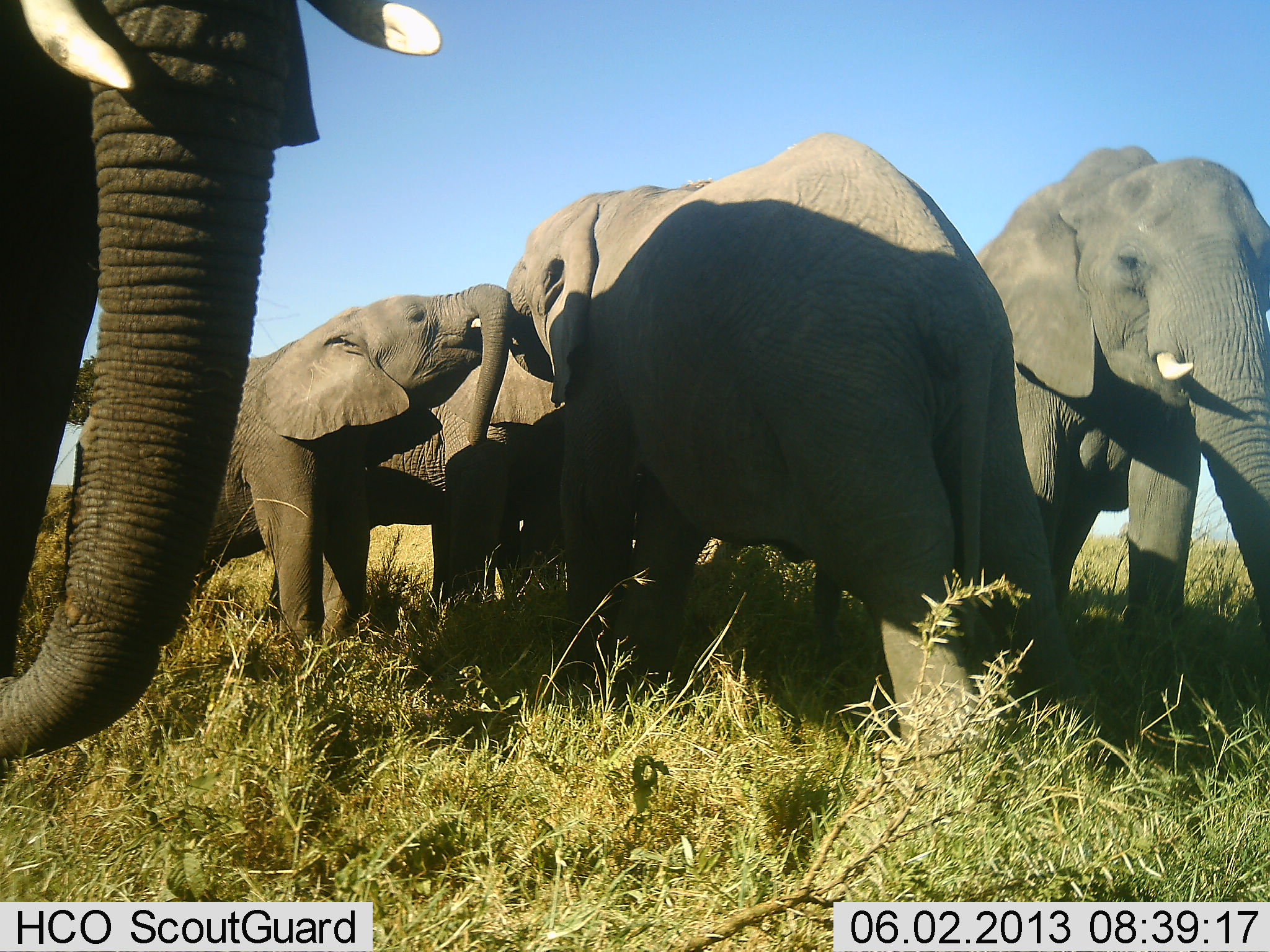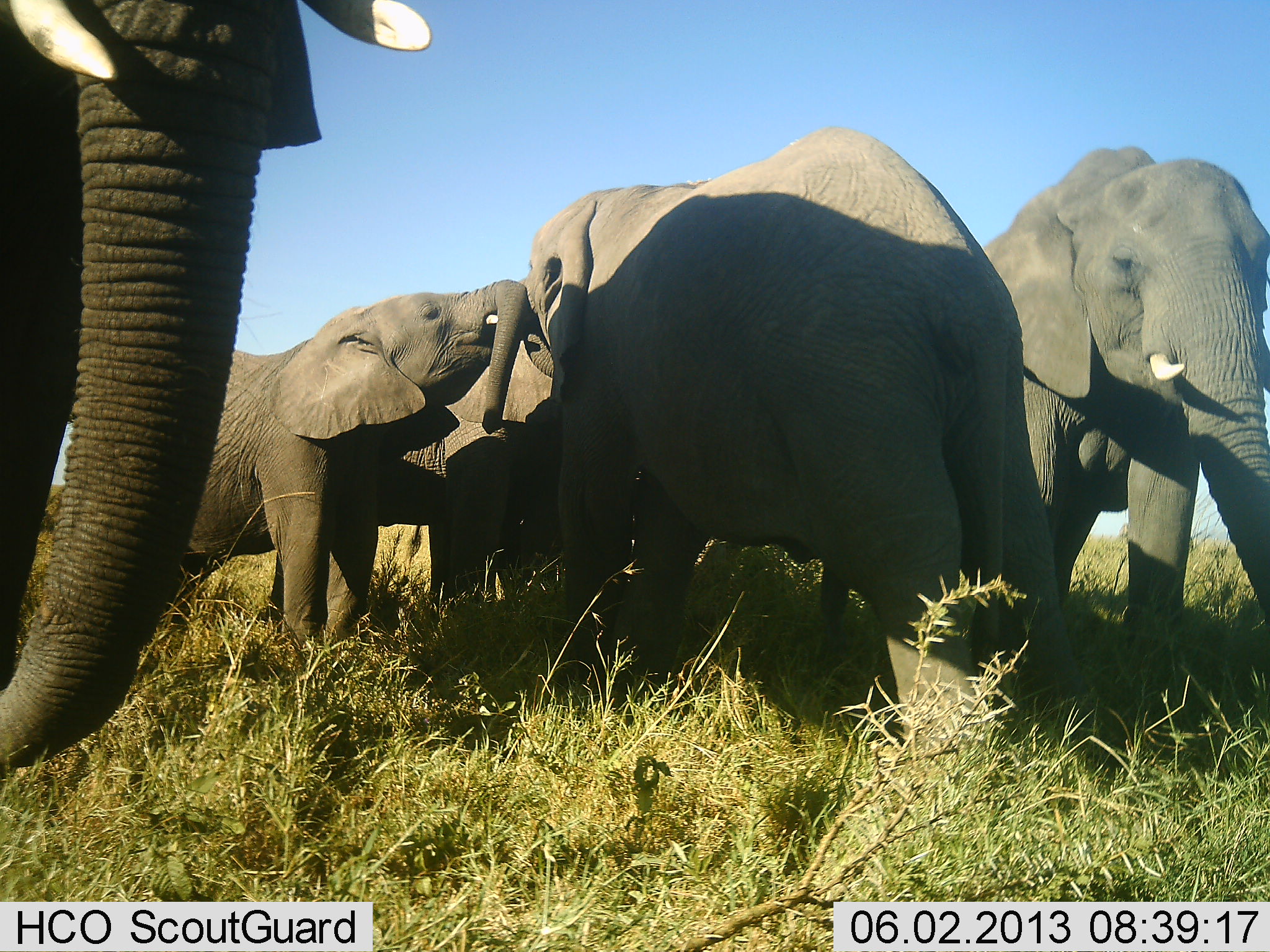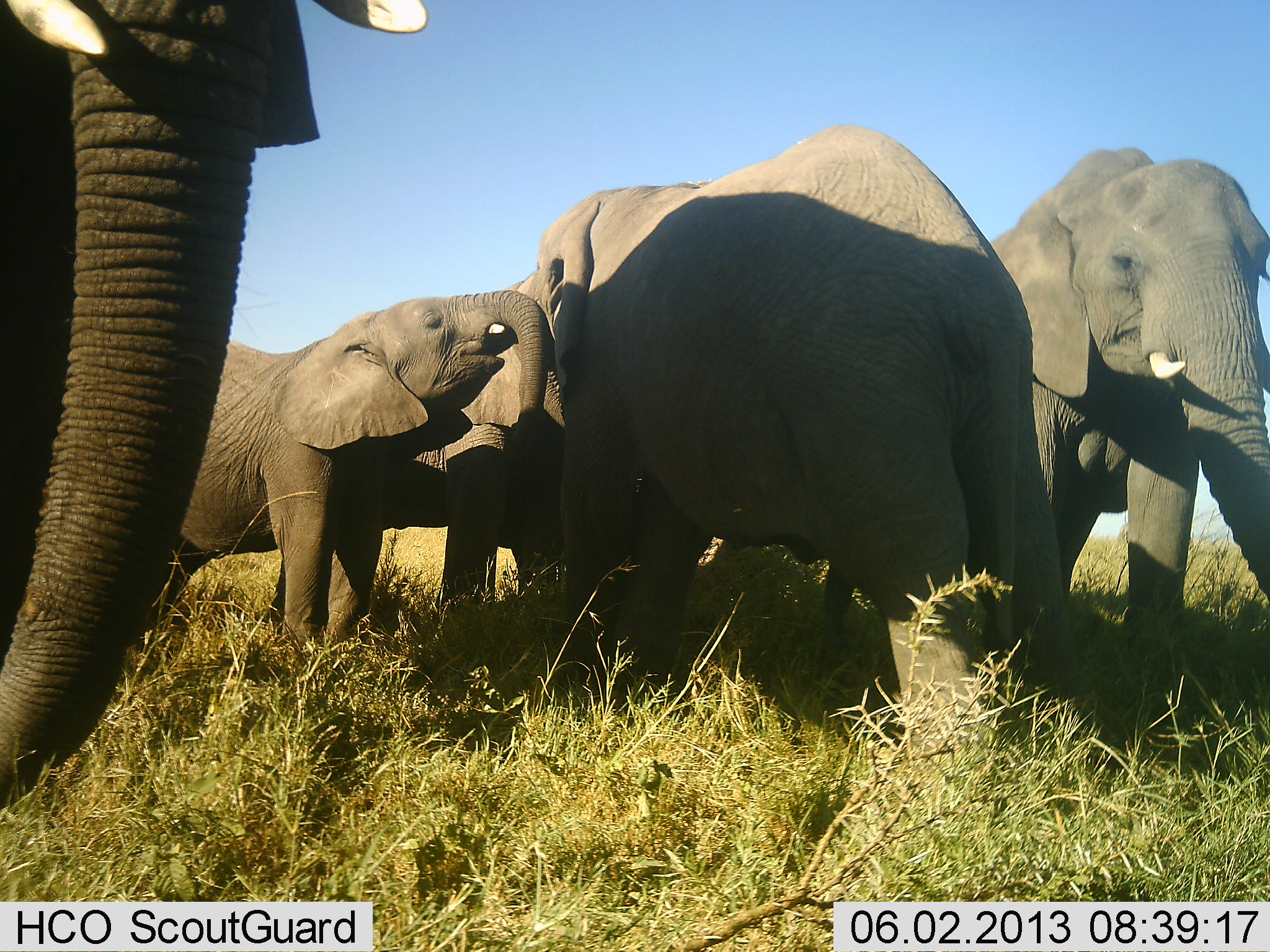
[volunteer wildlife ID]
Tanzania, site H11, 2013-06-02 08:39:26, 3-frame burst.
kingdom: Animalia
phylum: Chordata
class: Mammalia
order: Proboscidea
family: Elephantidae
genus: Loxodonta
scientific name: Loxodonta africana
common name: african bush elephant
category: elephant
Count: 5.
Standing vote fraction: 82%.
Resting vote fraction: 7%.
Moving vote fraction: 7%.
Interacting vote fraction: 71%.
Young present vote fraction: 43%.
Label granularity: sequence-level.